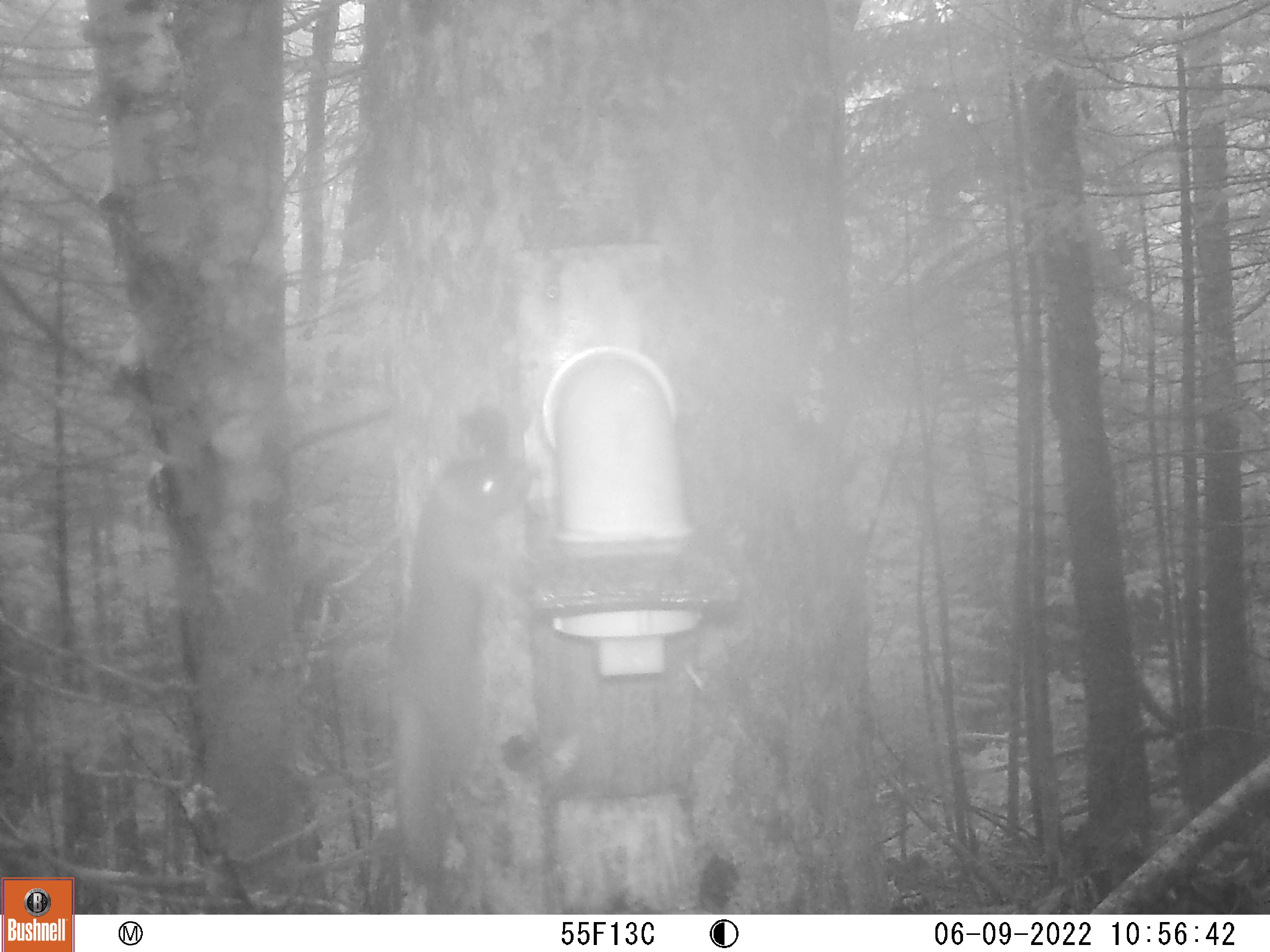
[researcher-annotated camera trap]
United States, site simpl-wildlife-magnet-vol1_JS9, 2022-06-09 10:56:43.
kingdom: Animalia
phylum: Chordata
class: Mammalia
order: Rodentia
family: Sciuridae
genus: Tamiasciurus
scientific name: Tamiasciurus hudsonicus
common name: red squirrel